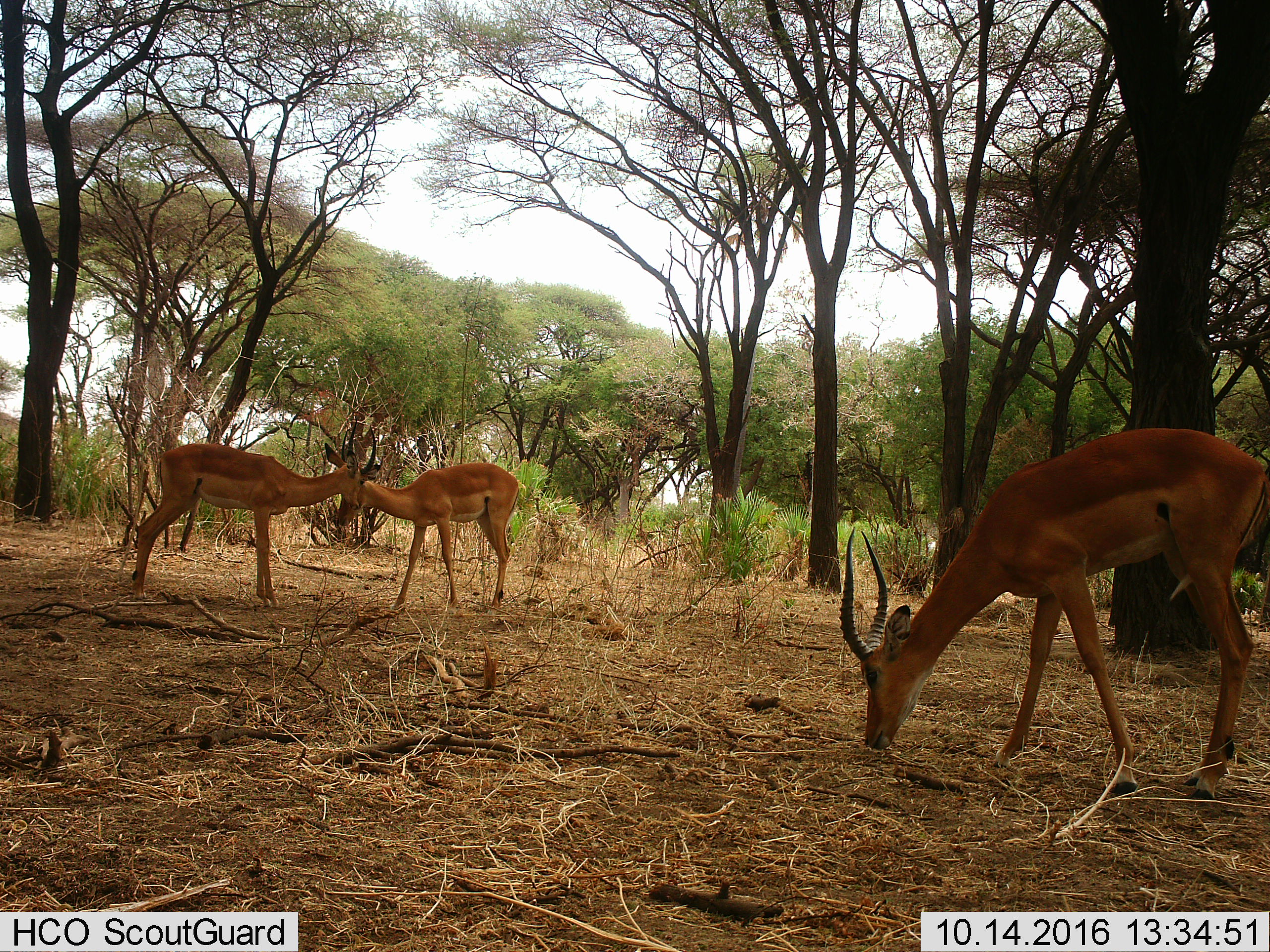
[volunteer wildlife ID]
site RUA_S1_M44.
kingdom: Animalia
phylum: Chordata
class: Mammalia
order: Artiodactyla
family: Bovidae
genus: Aepyceros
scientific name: Aepyceros melampus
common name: impala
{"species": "impala (Aepyceros melampus)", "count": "3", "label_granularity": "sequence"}